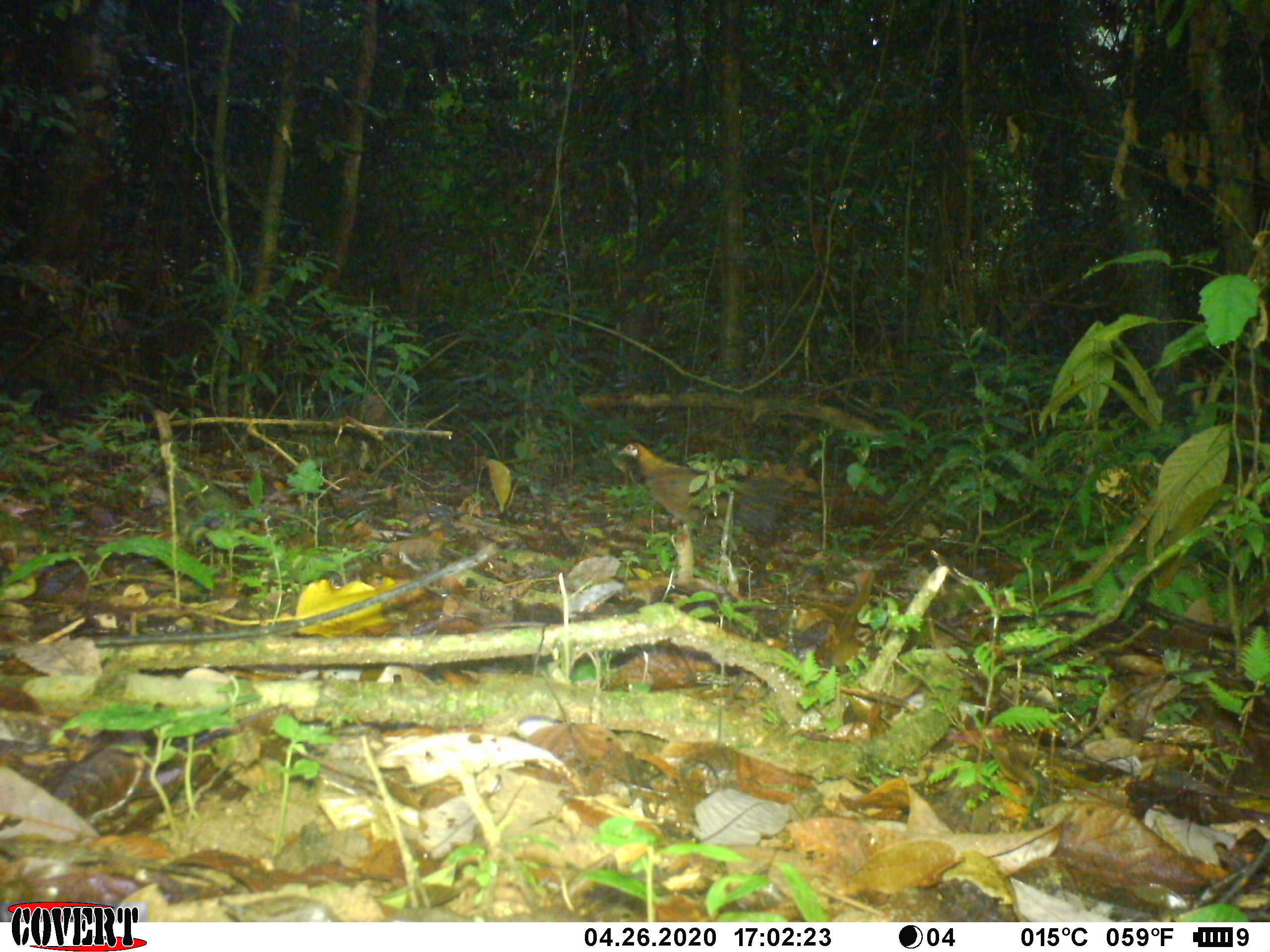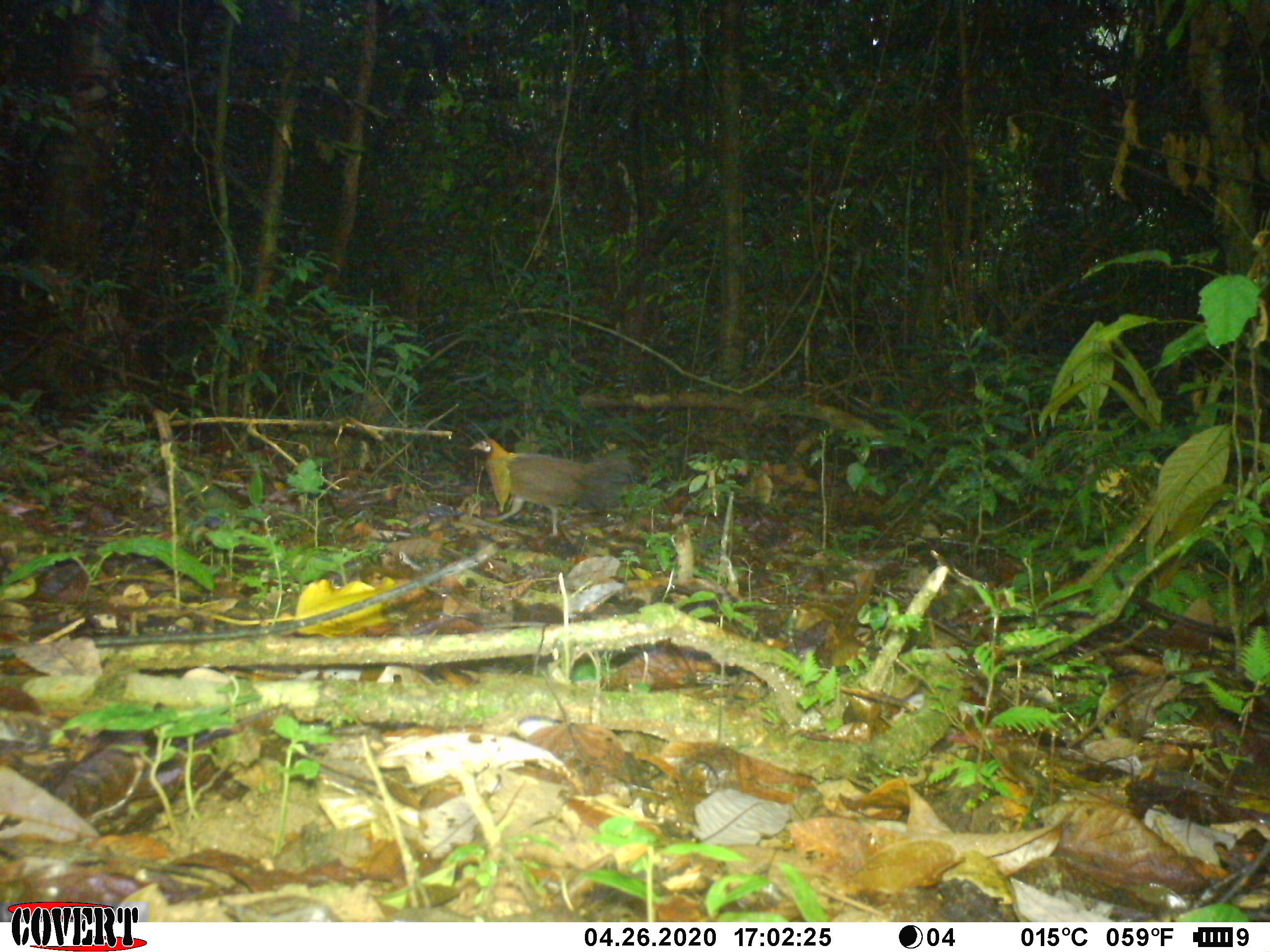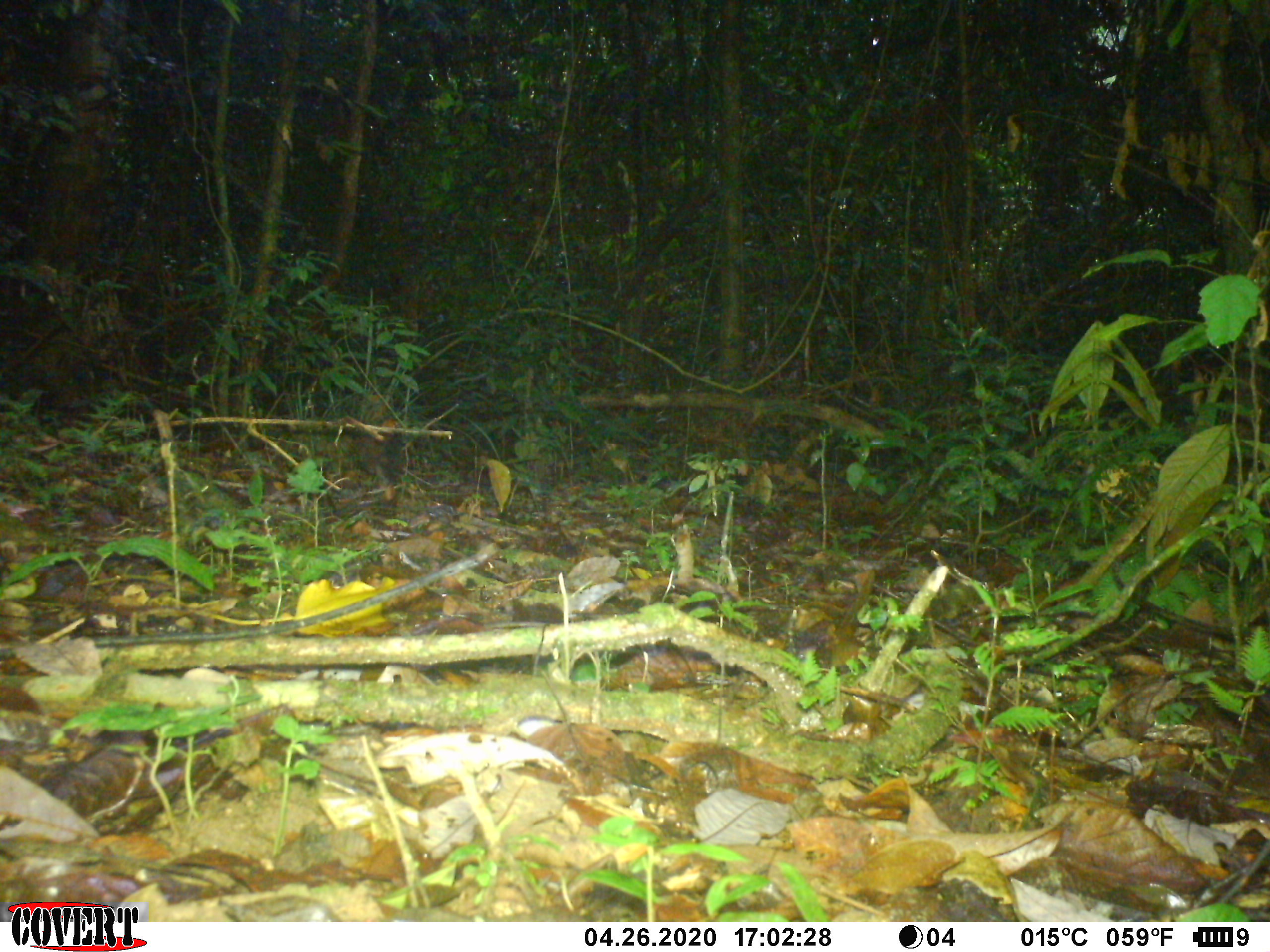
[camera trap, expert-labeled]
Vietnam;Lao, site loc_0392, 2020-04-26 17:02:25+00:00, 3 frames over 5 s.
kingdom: Animalia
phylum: Chordata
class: Aves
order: Galliformes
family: Phasianidae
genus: Gallus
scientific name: Gallus gallus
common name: red junglefowl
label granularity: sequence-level